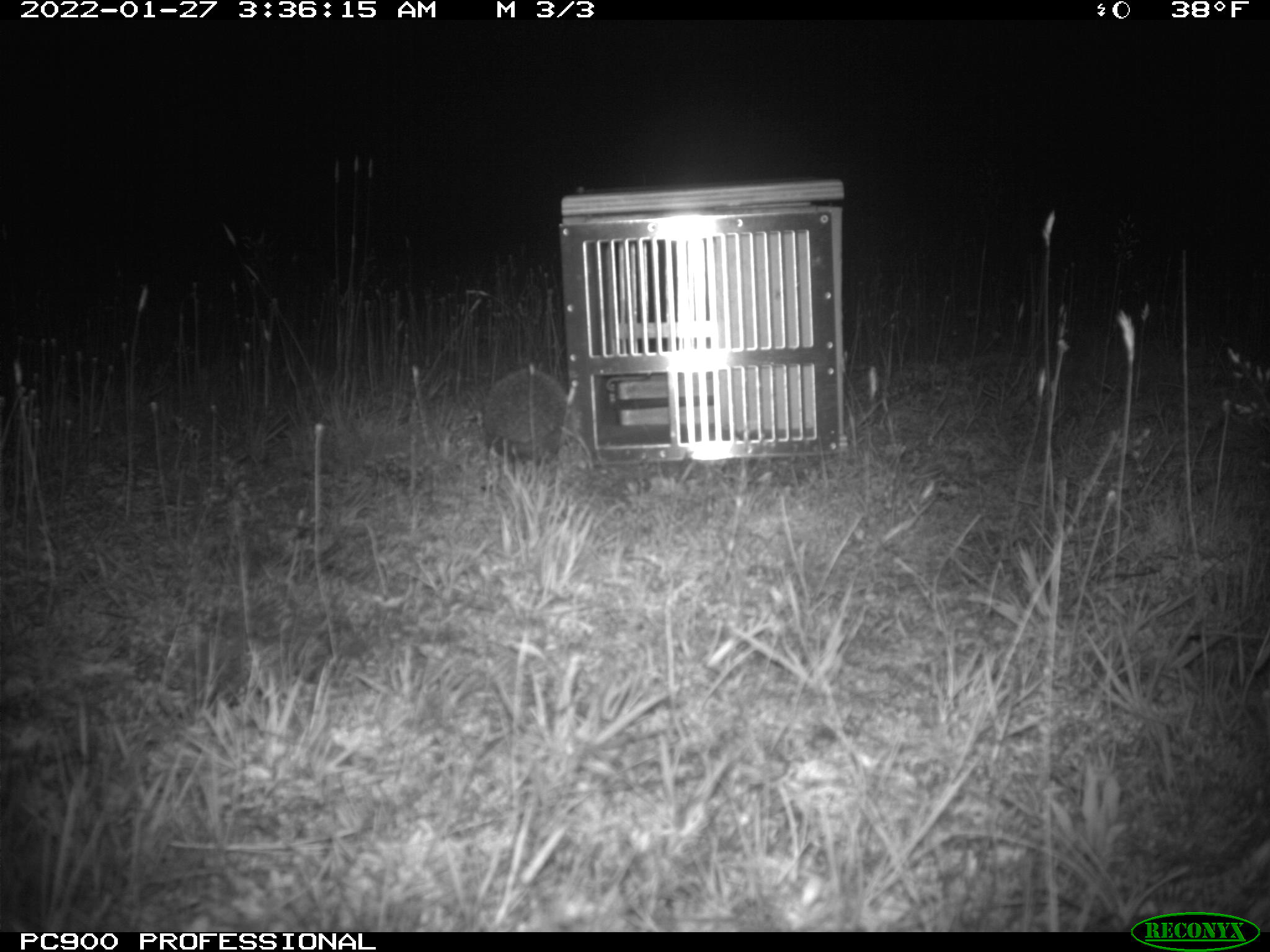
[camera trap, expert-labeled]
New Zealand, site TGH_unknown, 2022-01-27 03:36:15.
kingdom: Animalia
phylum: Chordata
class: Mammalia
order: Eulipotyphla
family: Erinaceidae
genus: Erinaceus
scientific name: Erinaceus europaeus europaeus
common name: european hedgehog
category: hedgehog